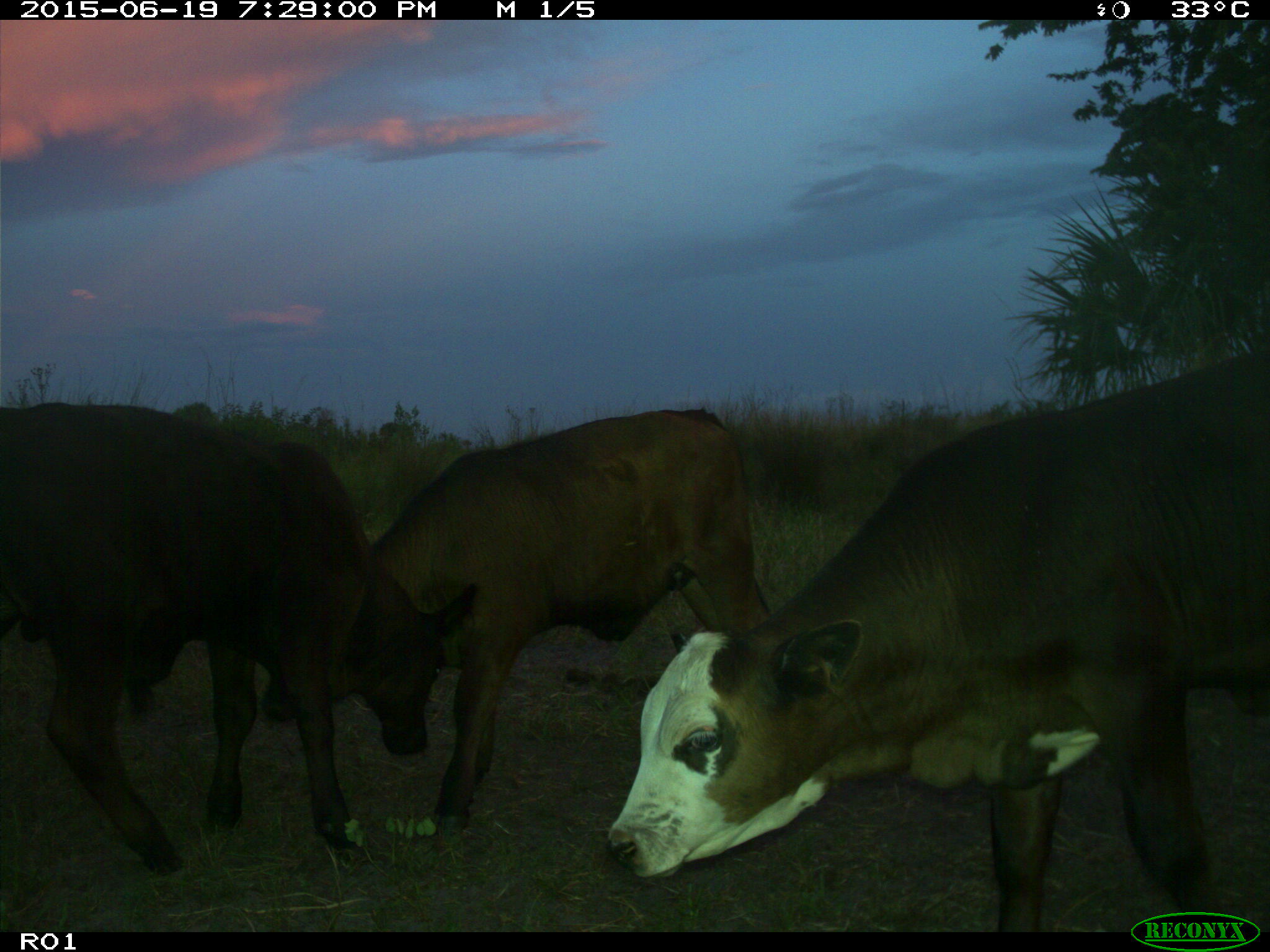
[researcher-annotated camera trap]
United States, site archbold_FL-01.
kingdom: Animalia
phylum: Chordata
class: Mammalia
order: Artiodactyla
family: Bovidae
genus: Bos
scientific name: Bos taurus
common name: domestic cow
Bos taurus (domestic cow).